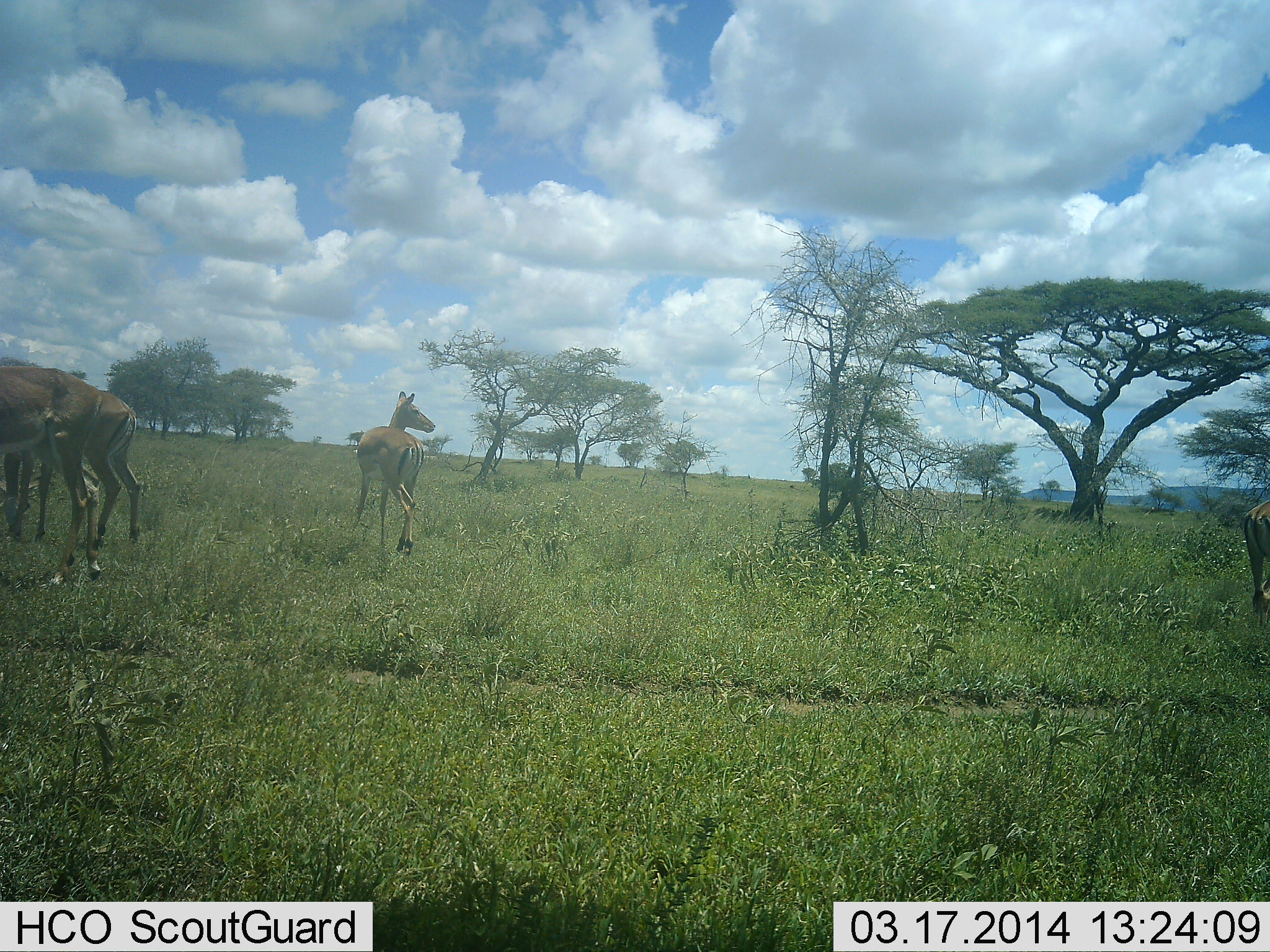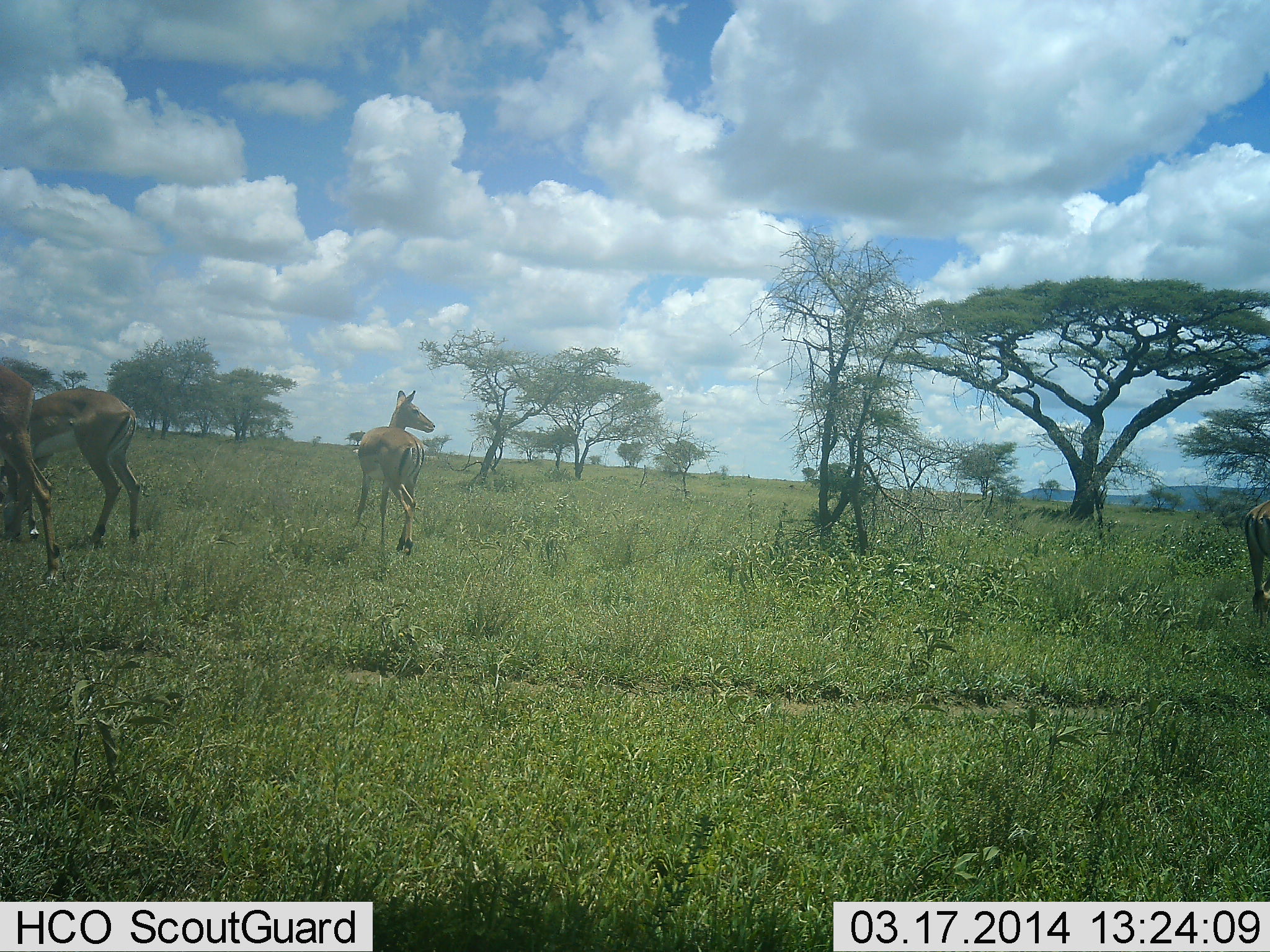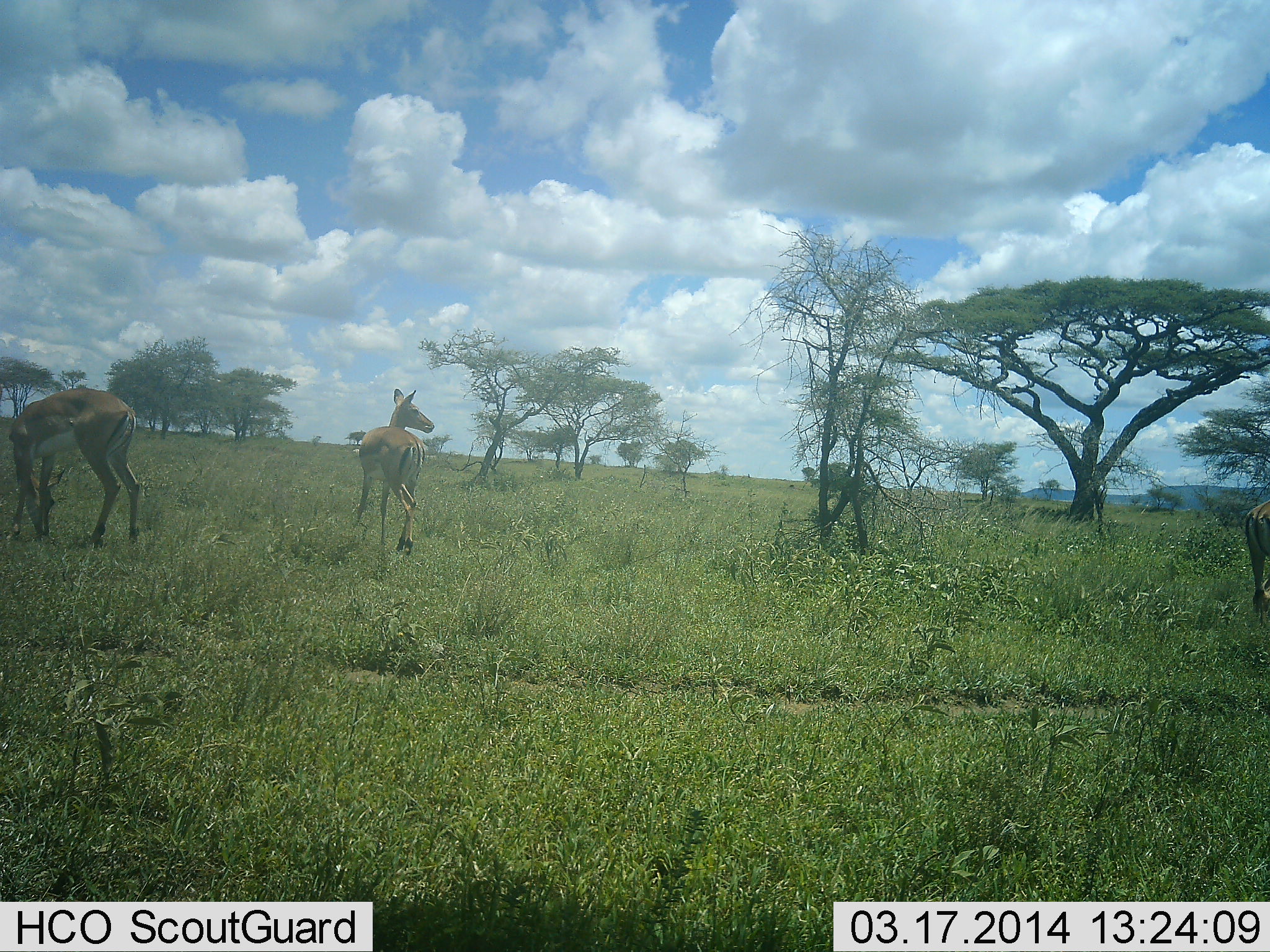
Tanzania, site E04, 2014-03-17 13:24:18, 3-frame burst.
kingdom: Animalia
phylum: Chordata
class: Mammalia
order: Artiodactyla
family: Bovidae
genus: Aepyceros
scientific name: Aepyceros melampus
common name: impala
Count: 4.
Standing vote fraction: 100%.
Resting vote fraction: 0%.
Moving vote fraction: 60%.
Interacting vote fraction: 0%.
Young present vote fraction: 0%.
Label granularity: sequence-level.